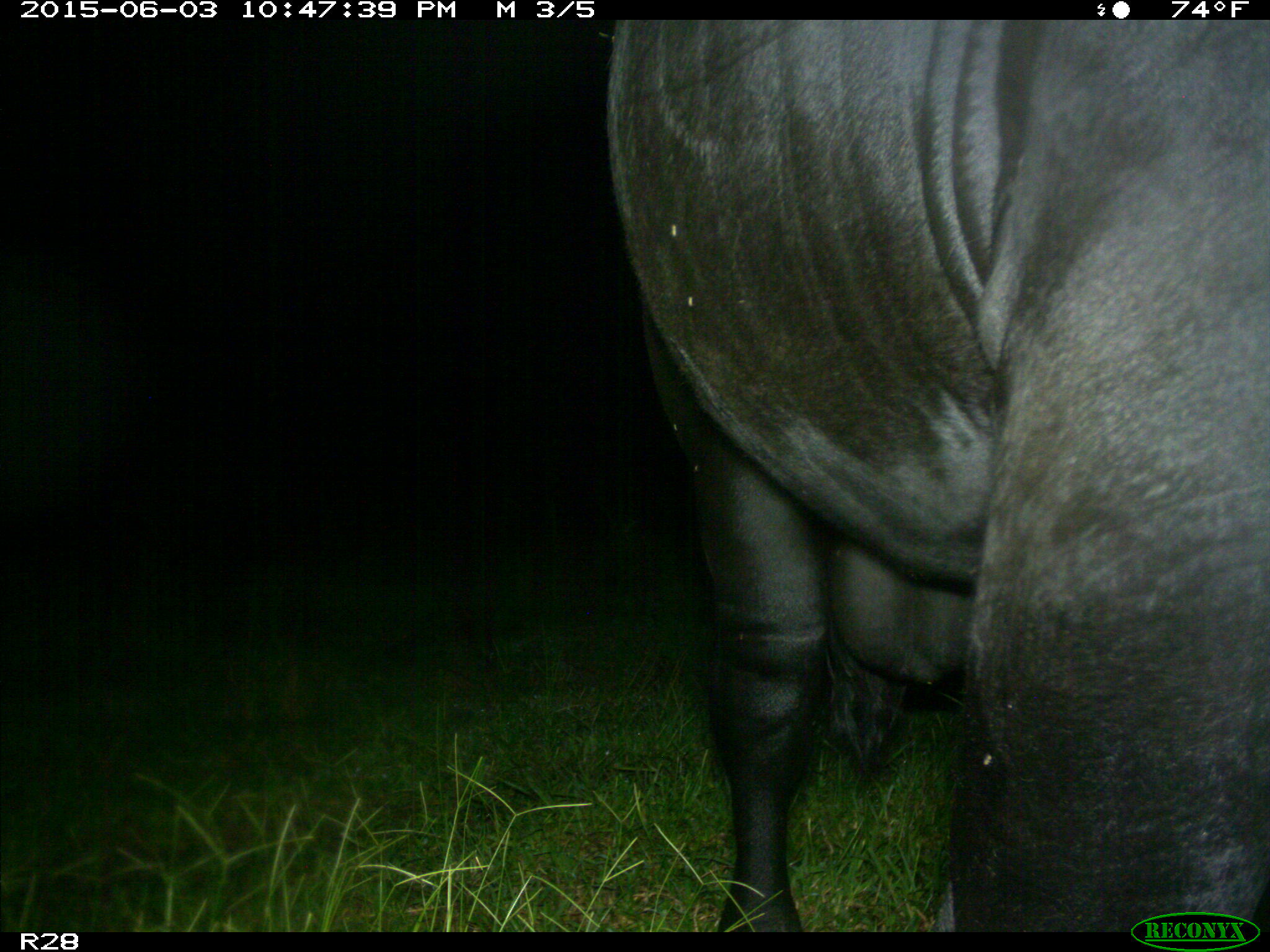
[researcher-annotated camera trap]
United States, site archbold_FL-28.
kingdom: Animalia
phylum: Chordata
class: Mammalia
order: Artiodactyla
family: Bovidae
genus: Bos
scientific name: Bos taurus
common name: domestic cow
Bos taurus (domestic cow).